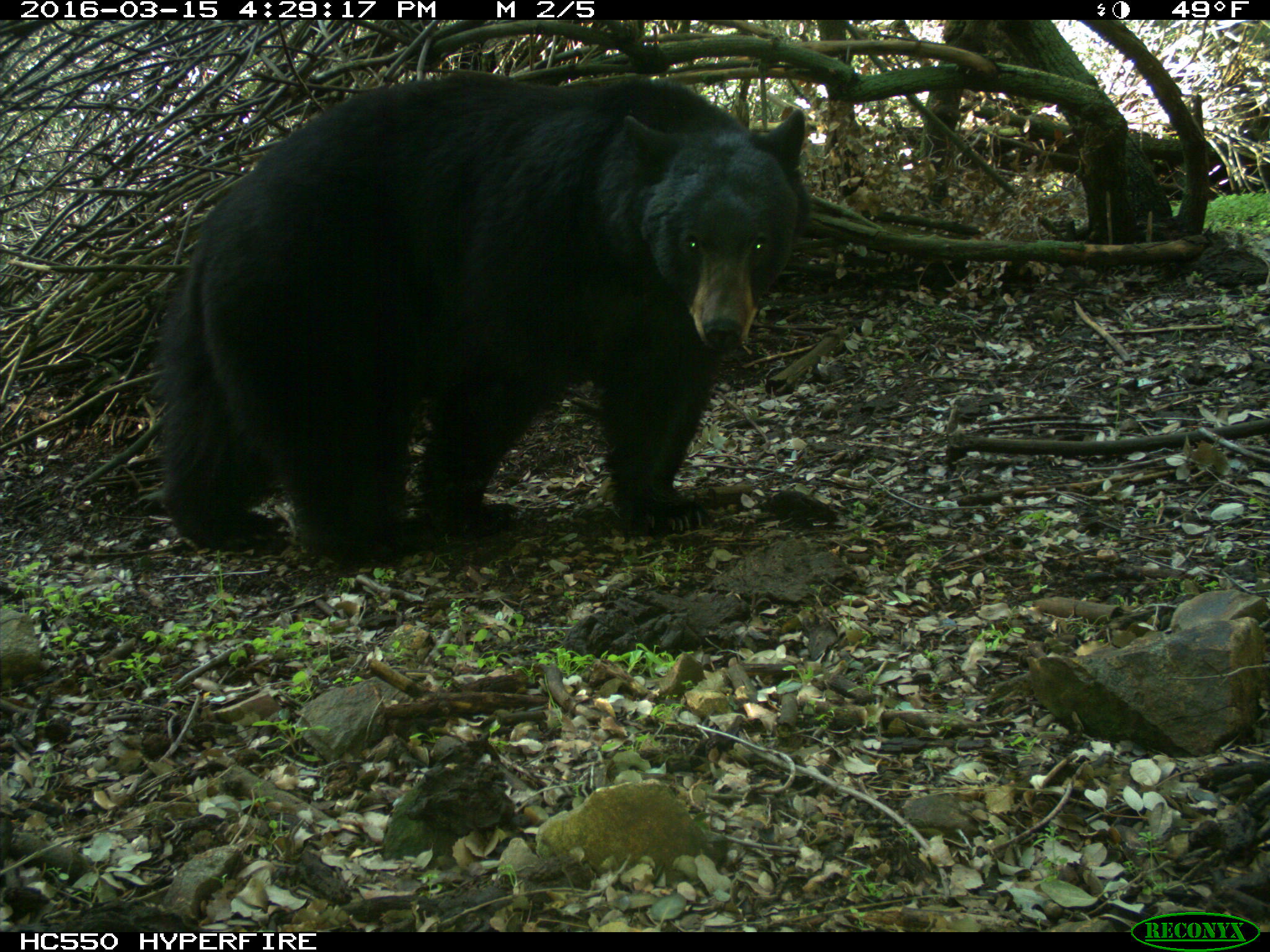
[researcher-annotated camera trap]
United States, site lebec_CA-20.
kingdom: Animalia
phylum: Chordata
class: Mammalia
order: Carnivora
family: Ursidae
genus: Ursus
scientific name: Ursus americanus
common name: american black bear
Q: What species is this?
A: Ursus americanus (american black bear).